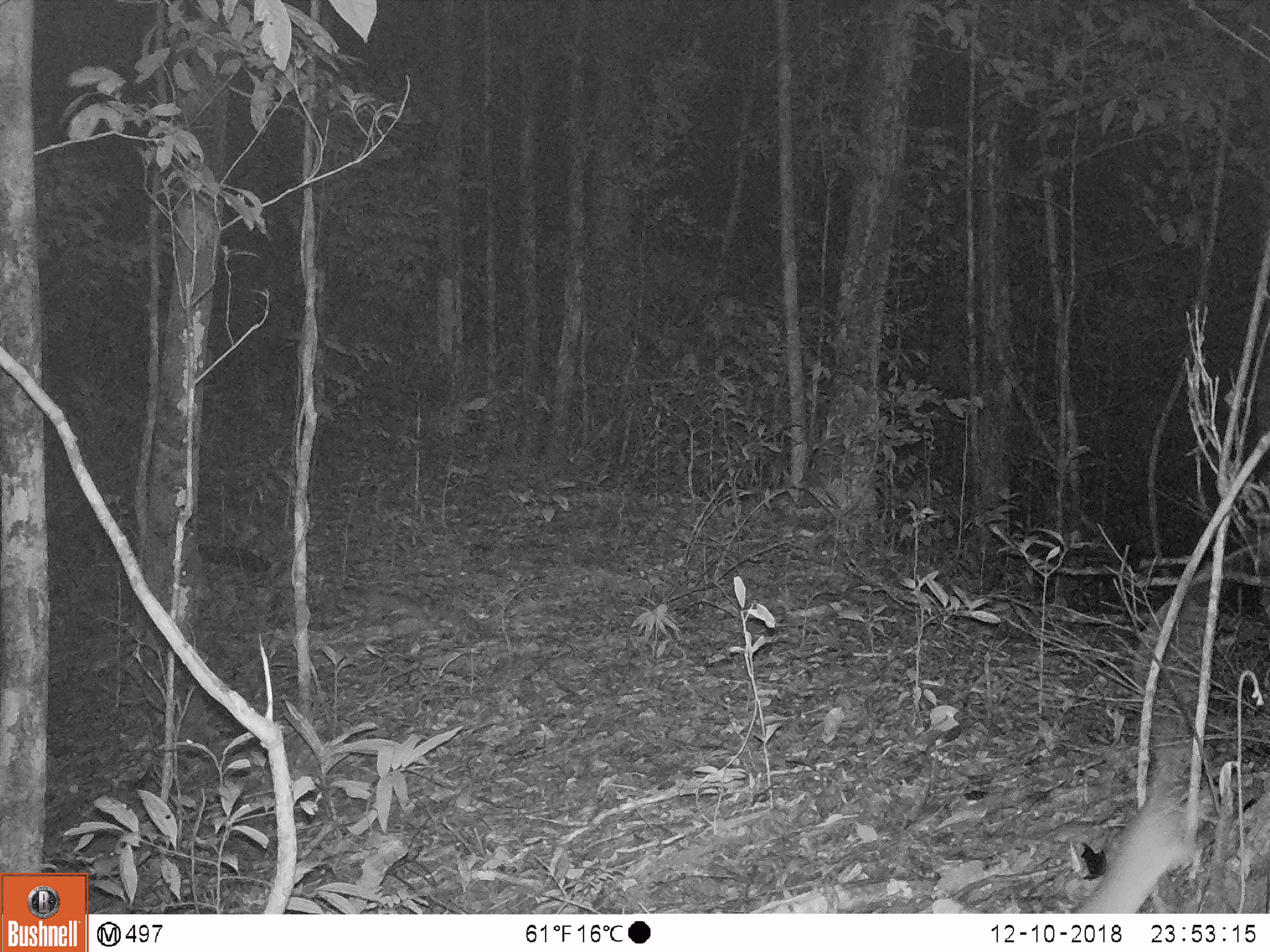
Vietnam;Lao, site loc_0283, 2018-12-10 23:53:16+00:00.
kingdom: Animalia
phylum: Chordata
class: Mammalia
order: Rodentia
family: Muridae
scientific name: Muridae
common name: old-world mice and rats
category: unidentified murid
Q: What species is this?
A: Unidentified murid (old-world mice and rats) (Muridae).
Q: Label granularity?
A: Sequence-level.